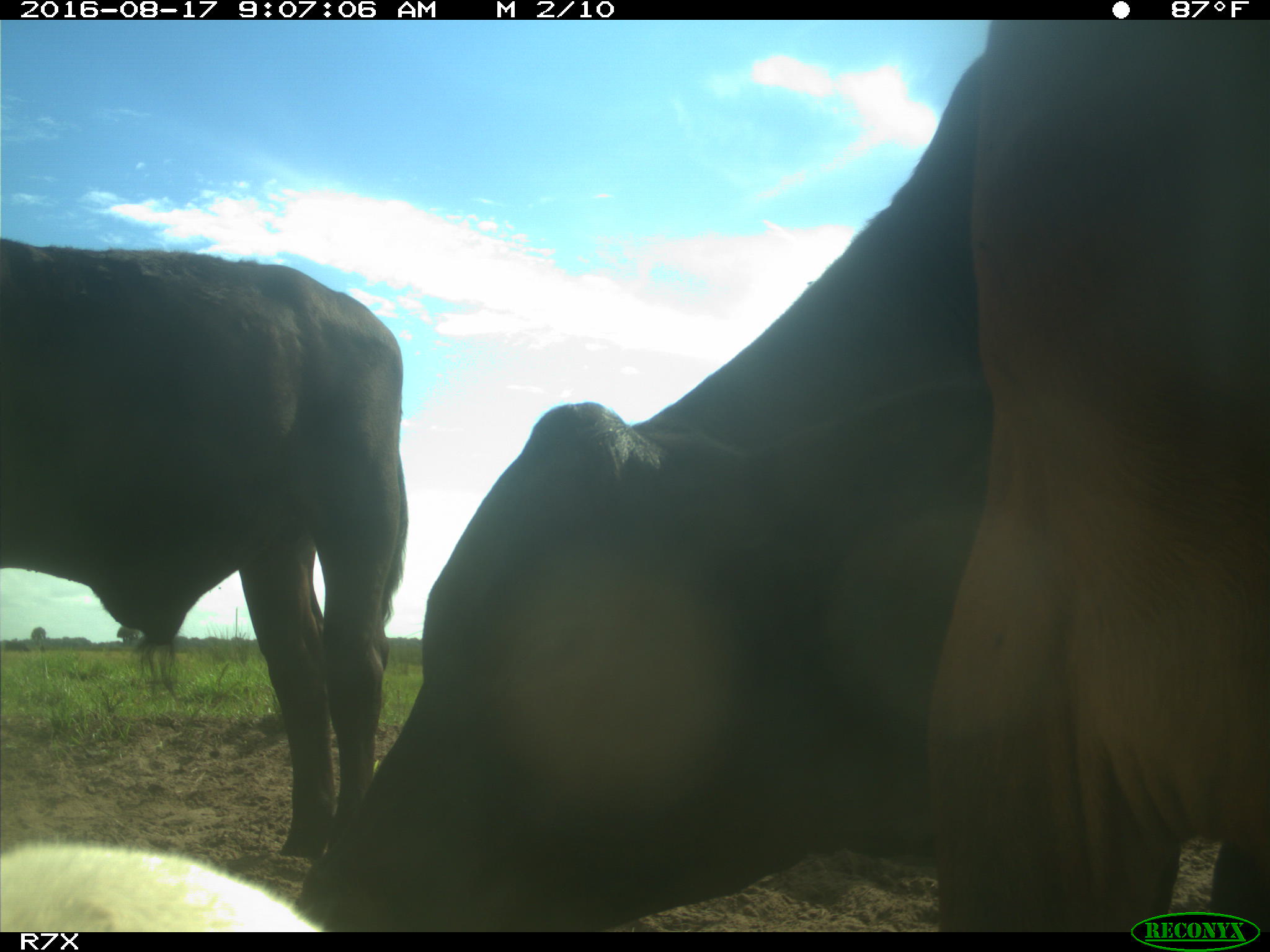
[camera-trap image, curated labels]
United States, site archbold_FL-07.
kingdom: Animalia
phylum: Chordata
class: Mammalia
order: Artiodactyla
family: Bovidae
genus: Bos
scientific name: Bos taurus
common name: domestic cow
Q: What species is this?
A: Bos taurus (domestic cow).